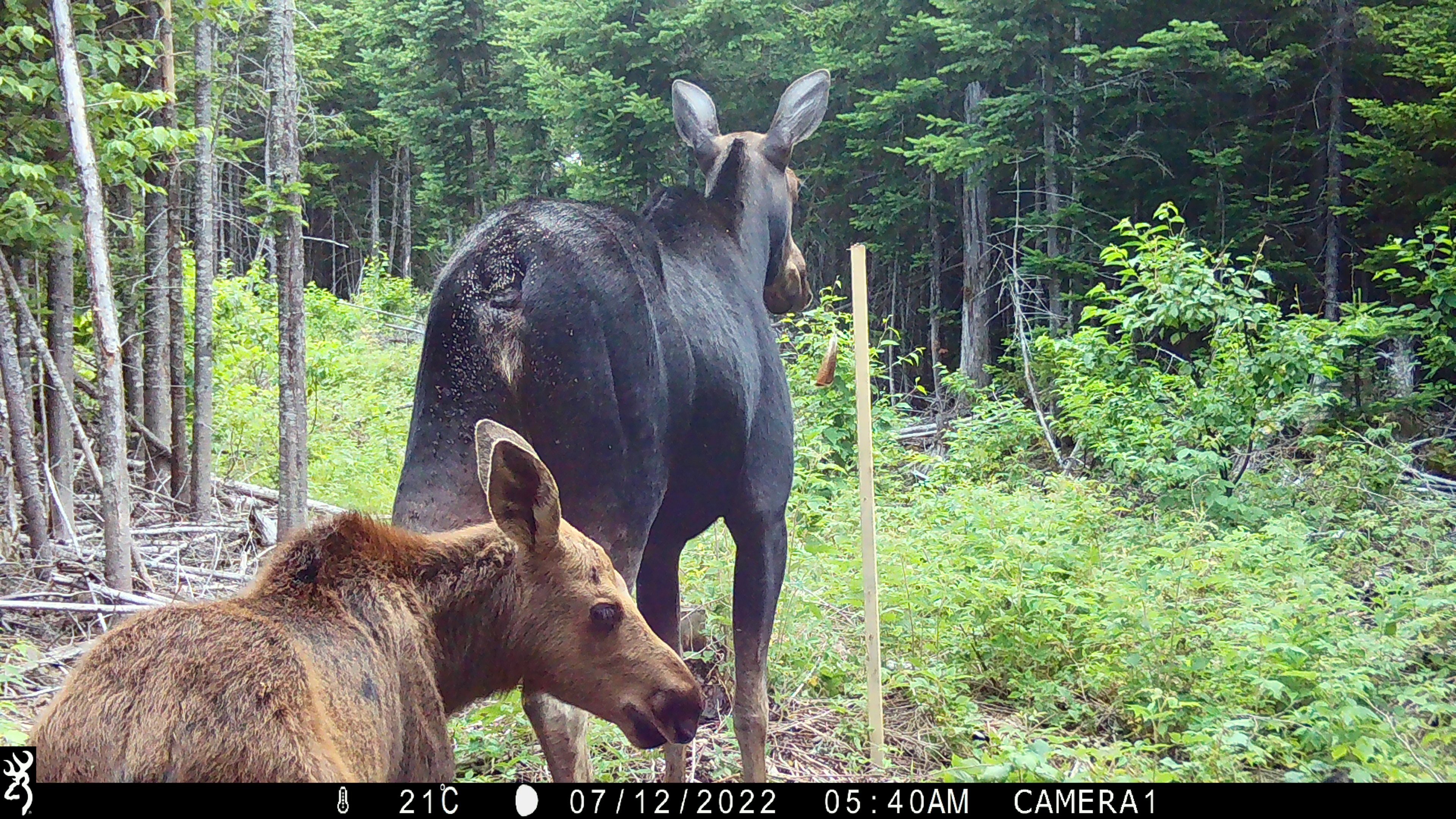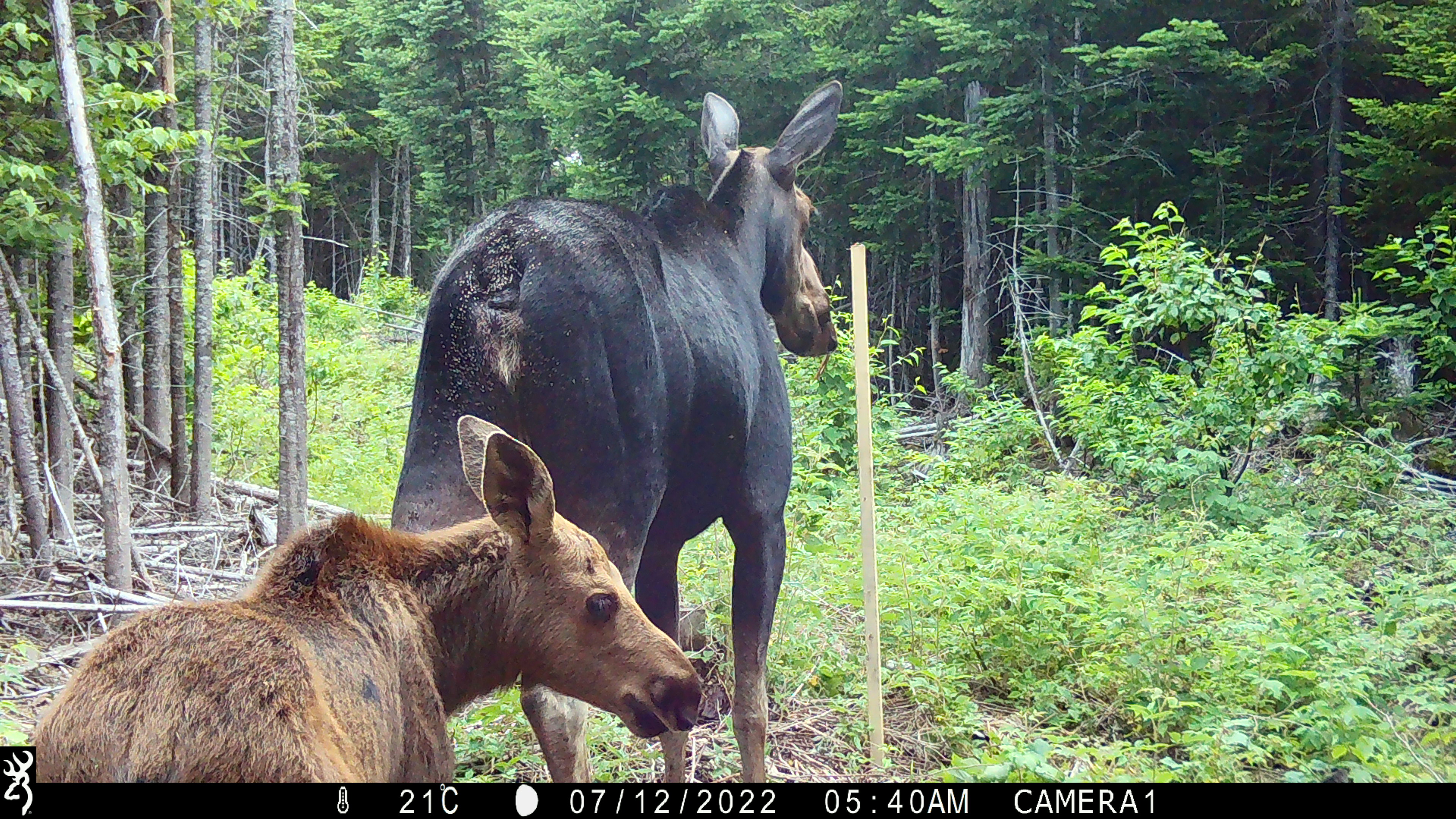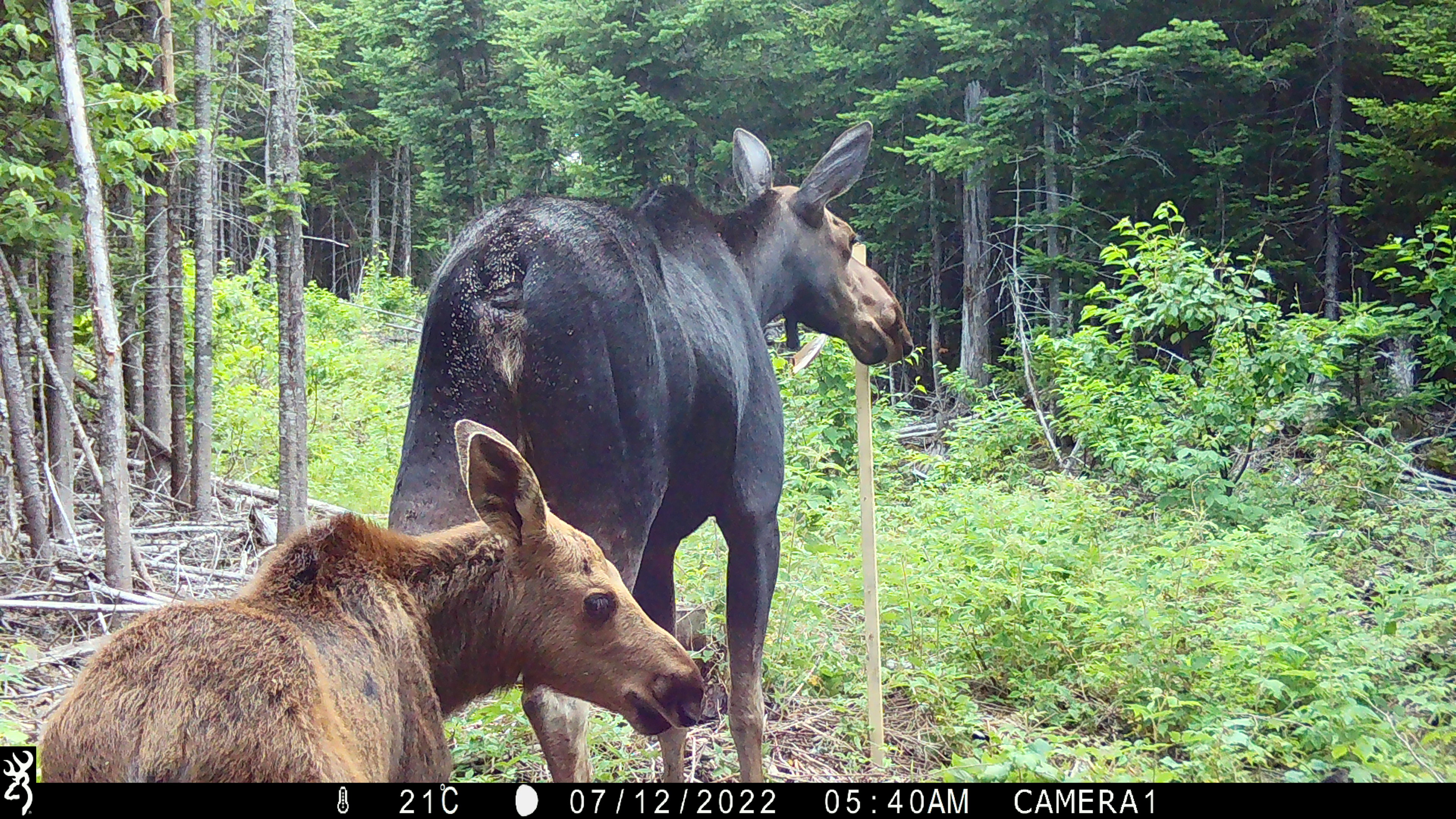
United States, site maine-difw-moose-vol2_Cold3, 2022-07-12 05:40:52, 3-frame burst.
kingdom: Animalia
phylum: Chordata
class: Mammalia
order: Artiodactyla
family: Cervidae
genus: Alces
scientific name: Alces alces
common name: moose